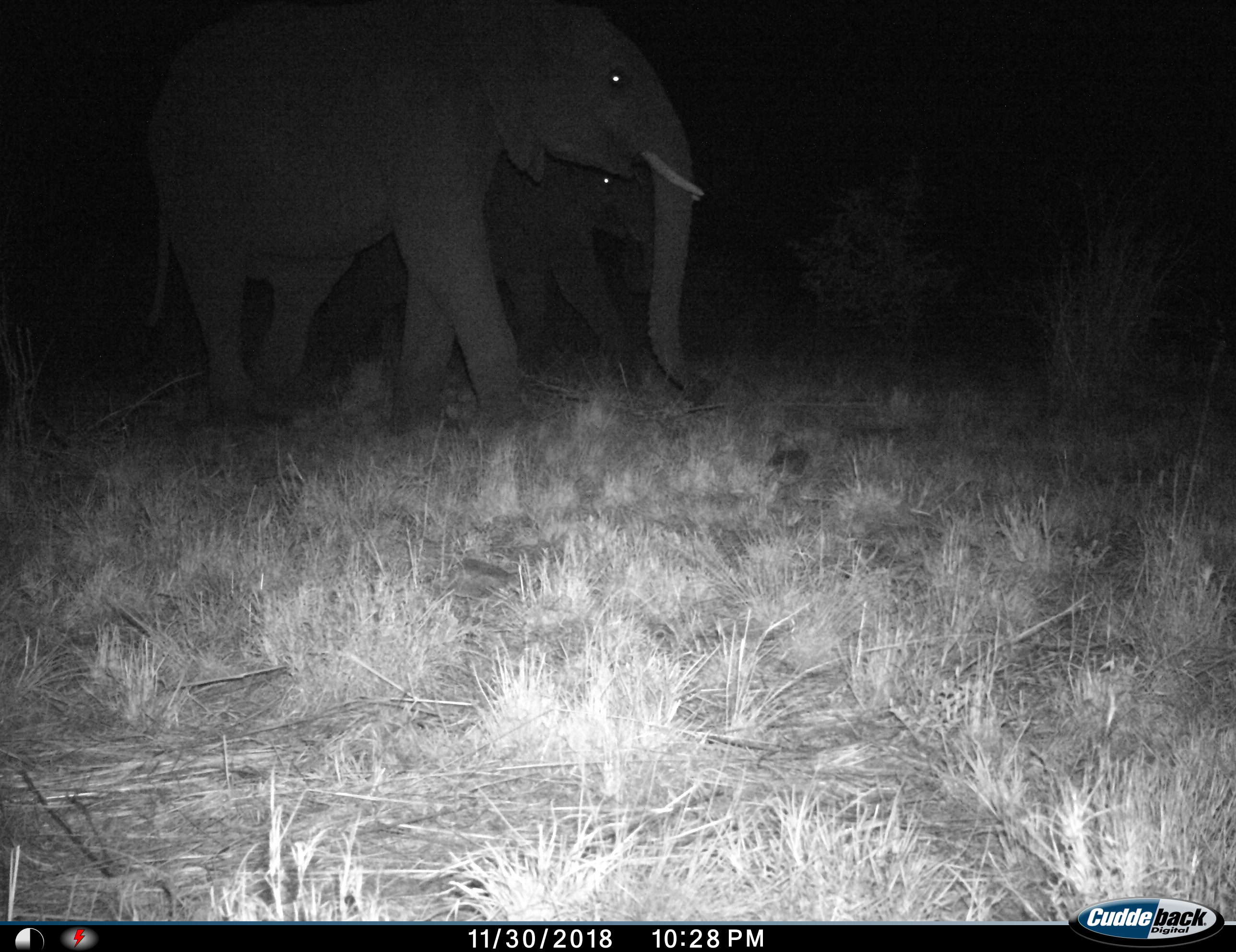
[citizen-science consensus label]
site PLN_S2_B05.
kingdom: Animalia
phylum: Chordata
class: Mammalia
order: Proboscidea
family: Elephantidae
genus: Loxodonta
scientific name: Loxodonta africana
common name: african bush elephant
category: elephant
Elephant (african bush elephant) (Loxodonta africana), count 2. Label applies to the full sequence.